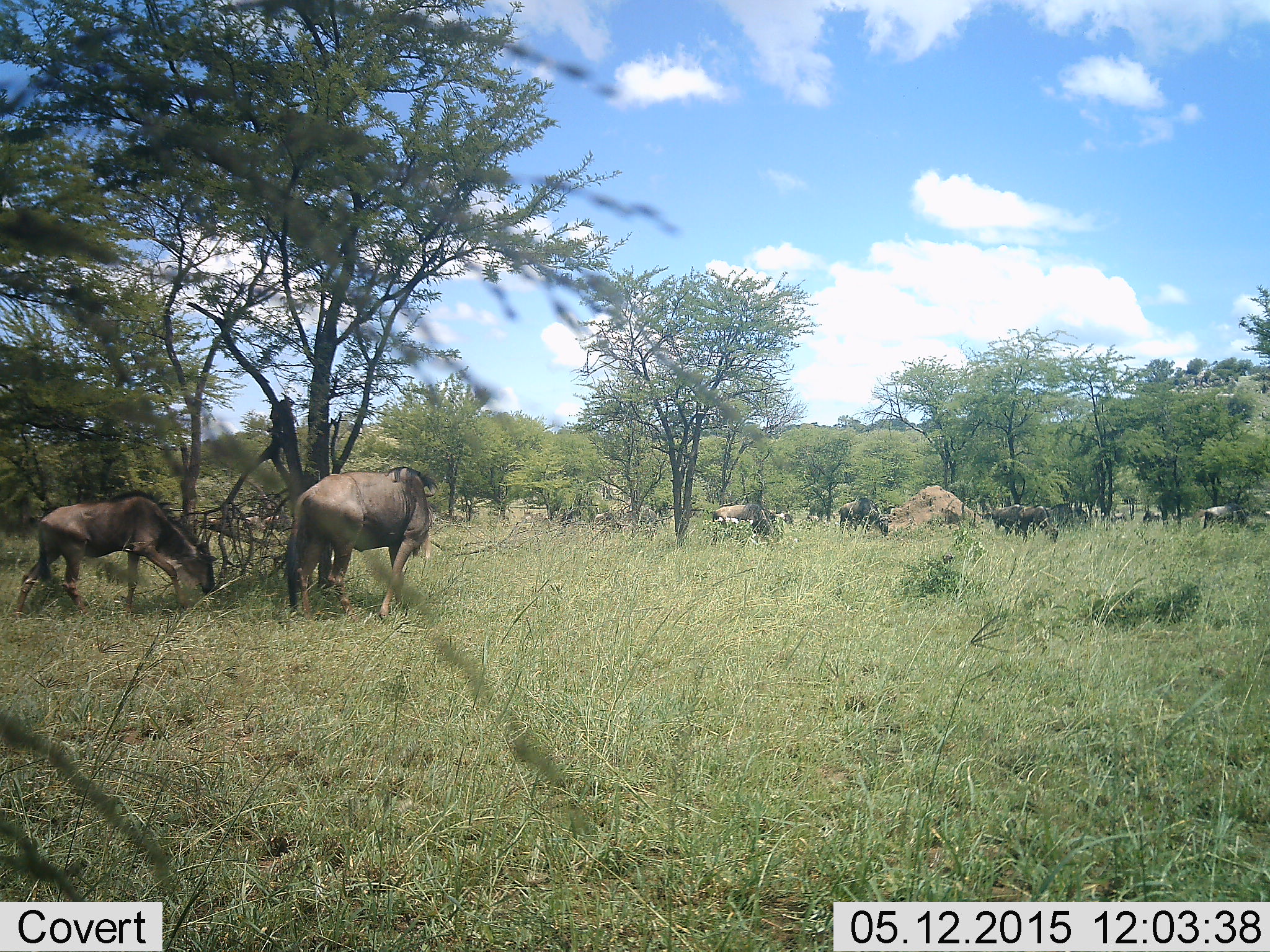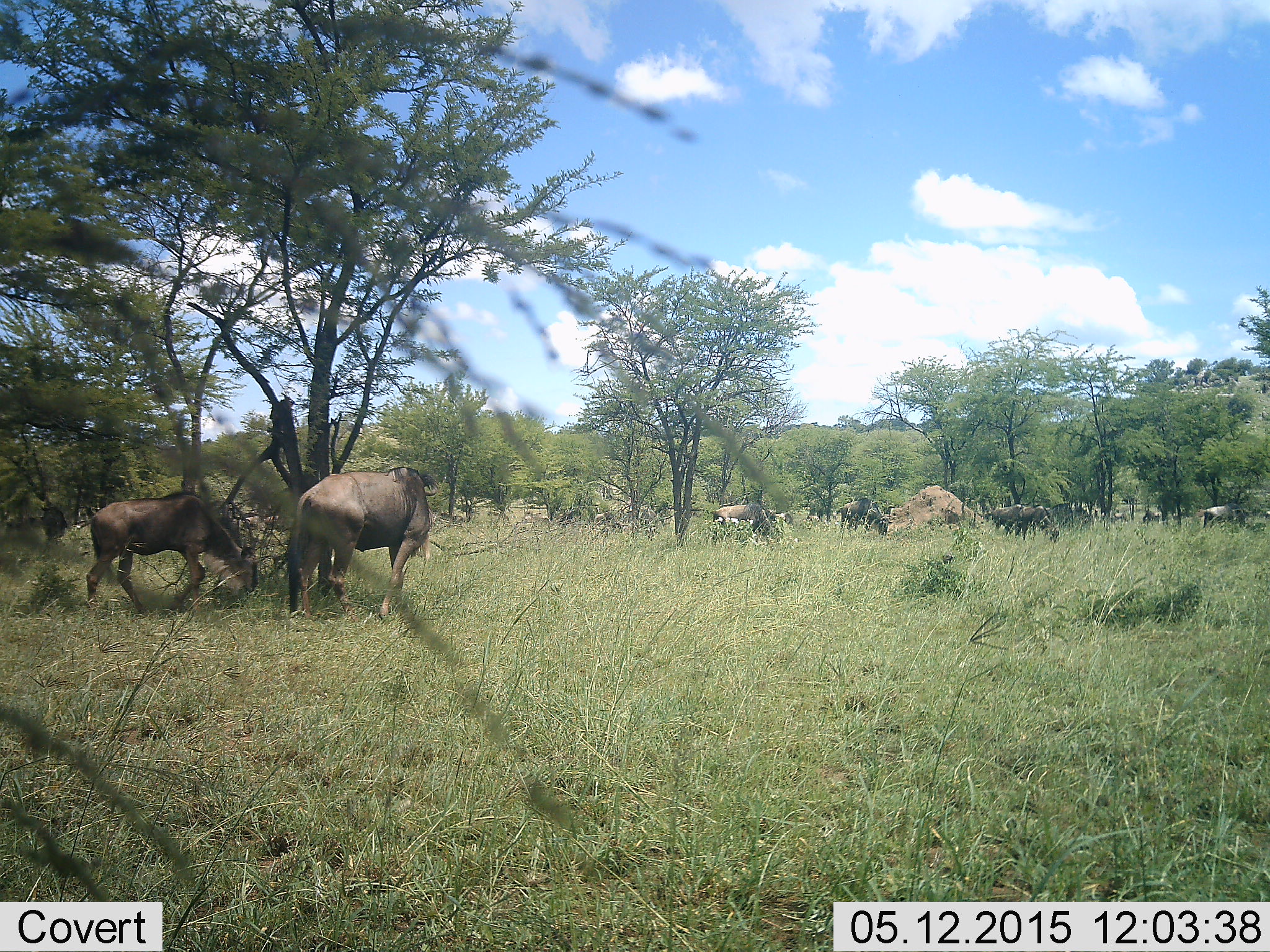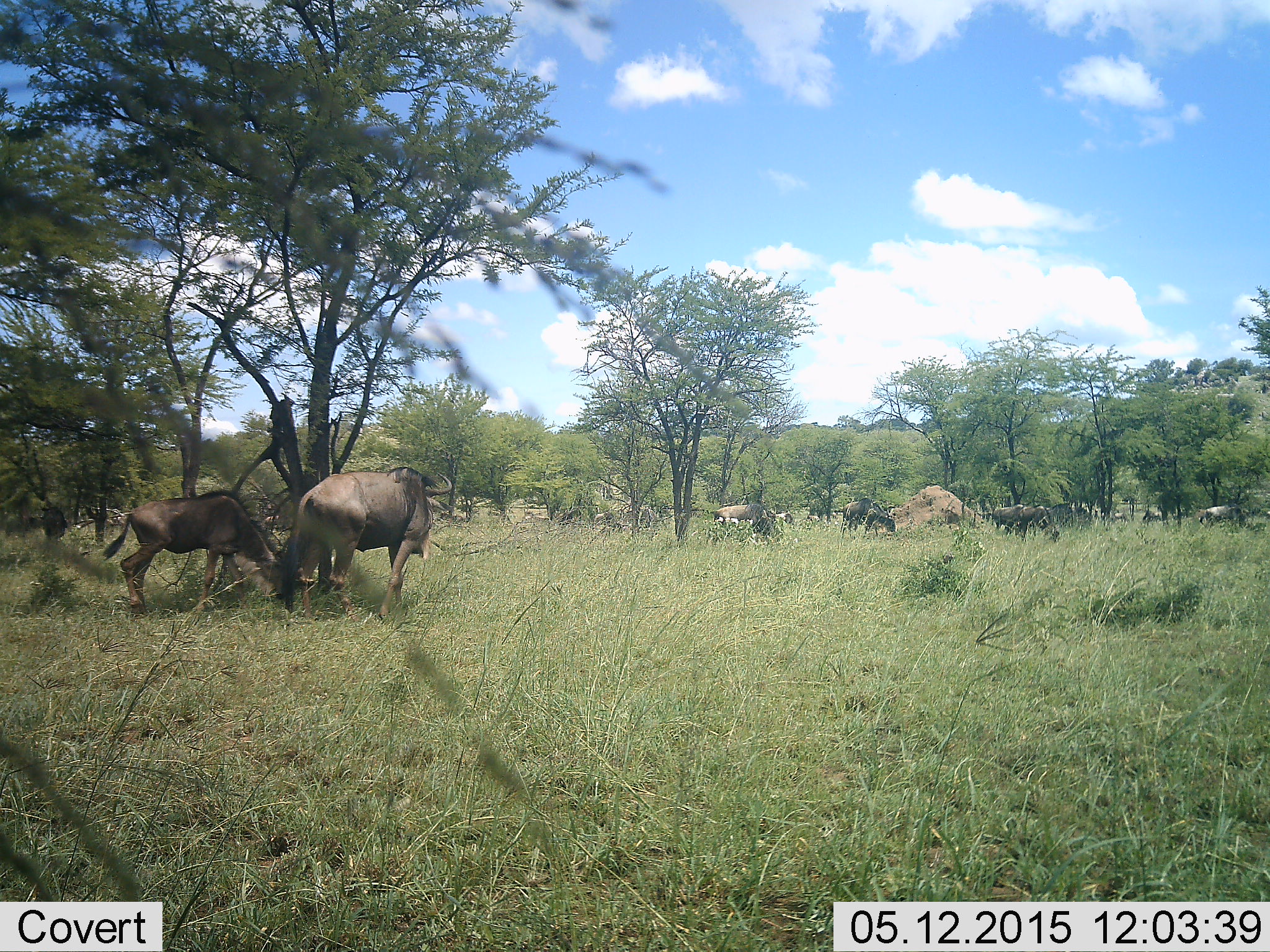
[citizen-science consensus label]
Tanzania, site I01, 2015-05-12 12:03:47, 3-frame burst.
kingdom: Animalia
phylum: Chordata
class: Mammalia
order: Artiodactyla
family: Bovidae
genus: Connochaetes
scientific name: Connochaetes taurinus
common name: blue wildebeest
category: wildebeest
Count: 11-50.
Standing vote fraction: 70%.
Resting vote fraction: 0%.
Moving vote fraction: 50%.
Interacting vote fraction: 0%.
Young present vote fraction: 10%.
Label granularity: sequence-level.